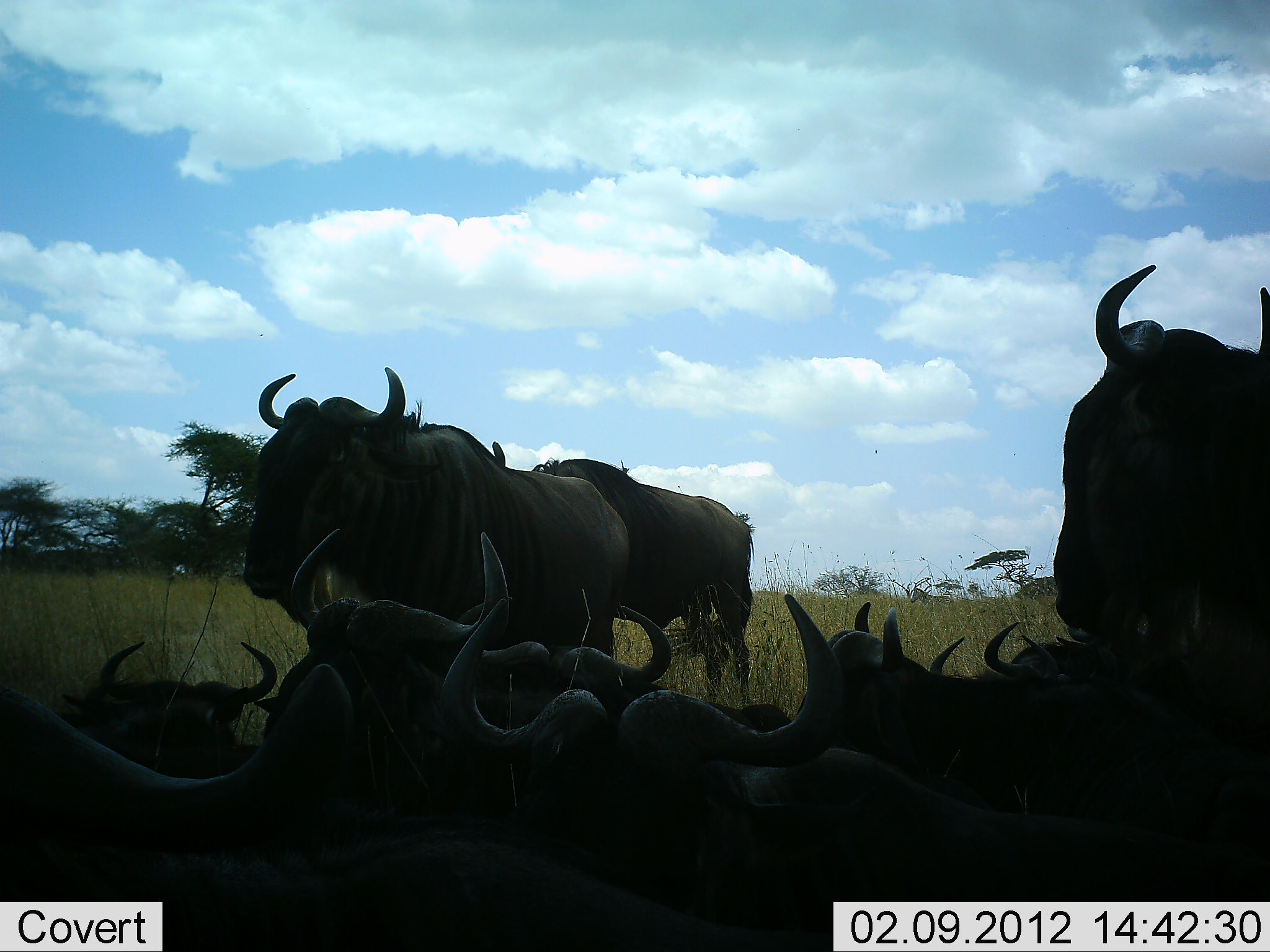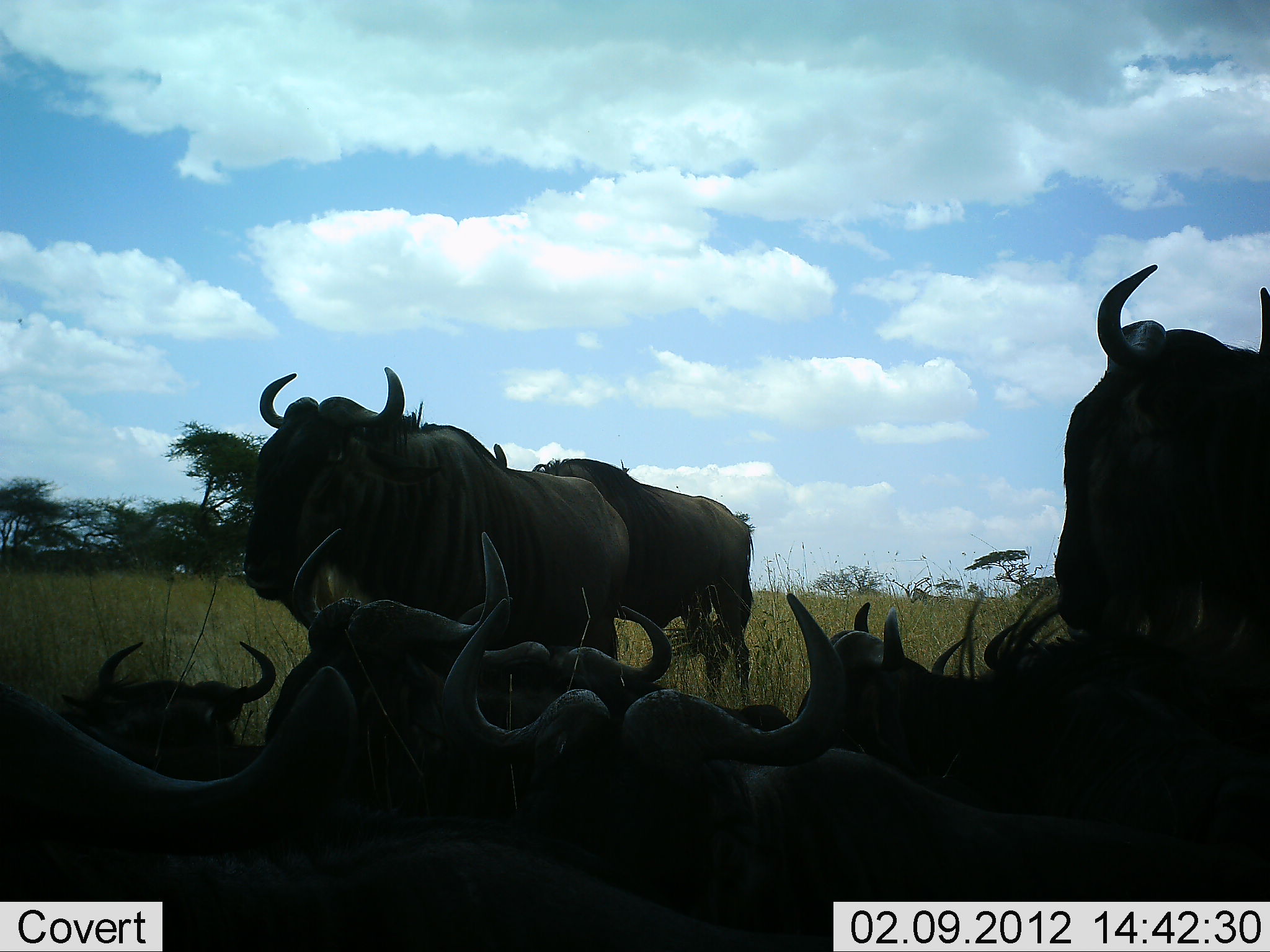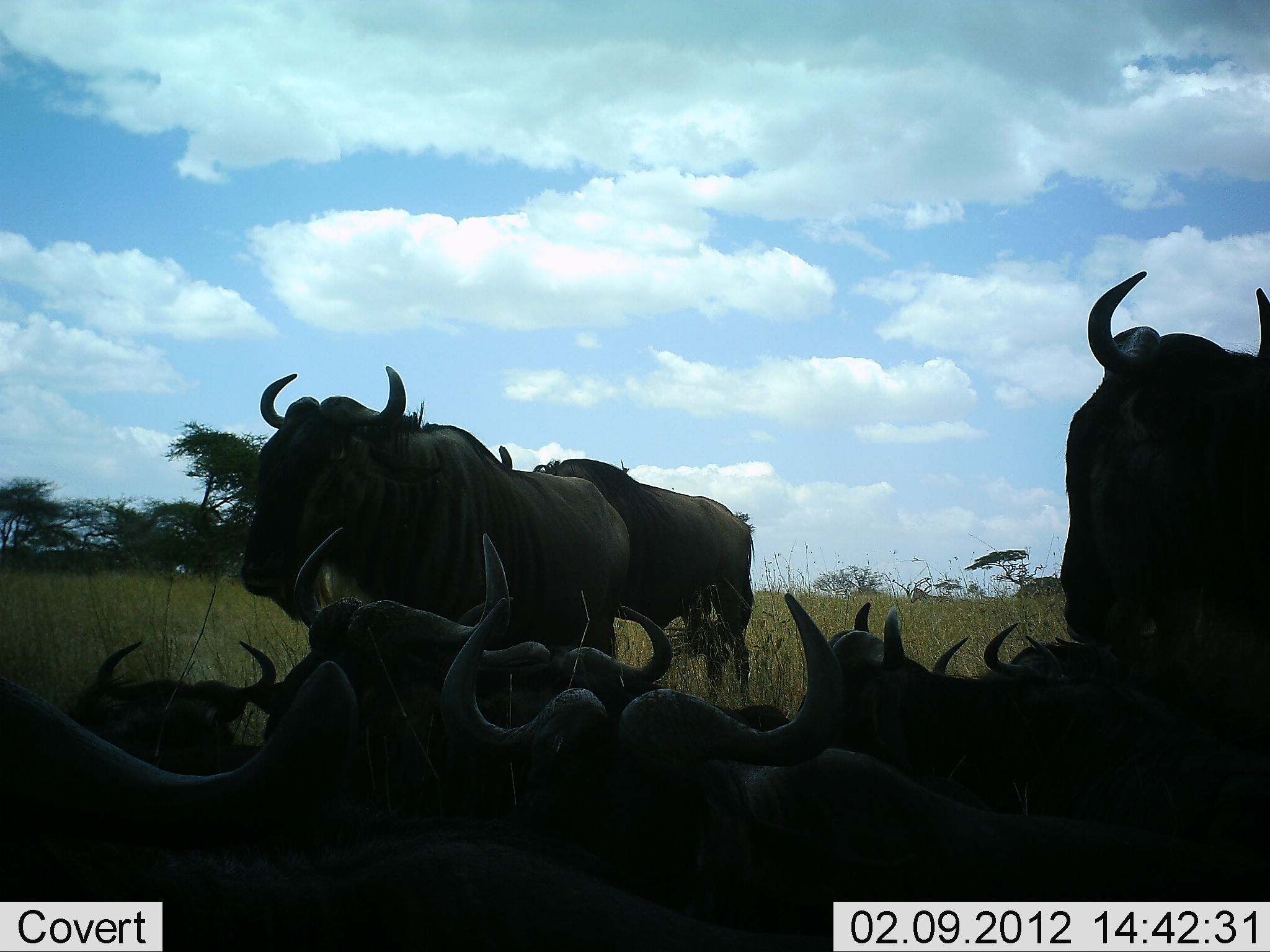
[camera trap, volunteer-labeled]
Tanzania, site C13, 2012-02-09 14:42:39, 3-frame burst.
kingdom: Animalia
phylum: Chordata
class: Mammalia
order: Artiodactyla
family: Bovidae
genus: Connochaetes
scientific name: Connochaetes taurinus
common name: blue wildebeest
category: wildebeest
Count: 10.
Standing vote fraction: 86%.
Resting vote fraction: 90%.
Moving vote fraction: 0%.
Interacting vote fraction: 5%.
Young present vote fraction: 0%.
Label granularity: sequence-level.